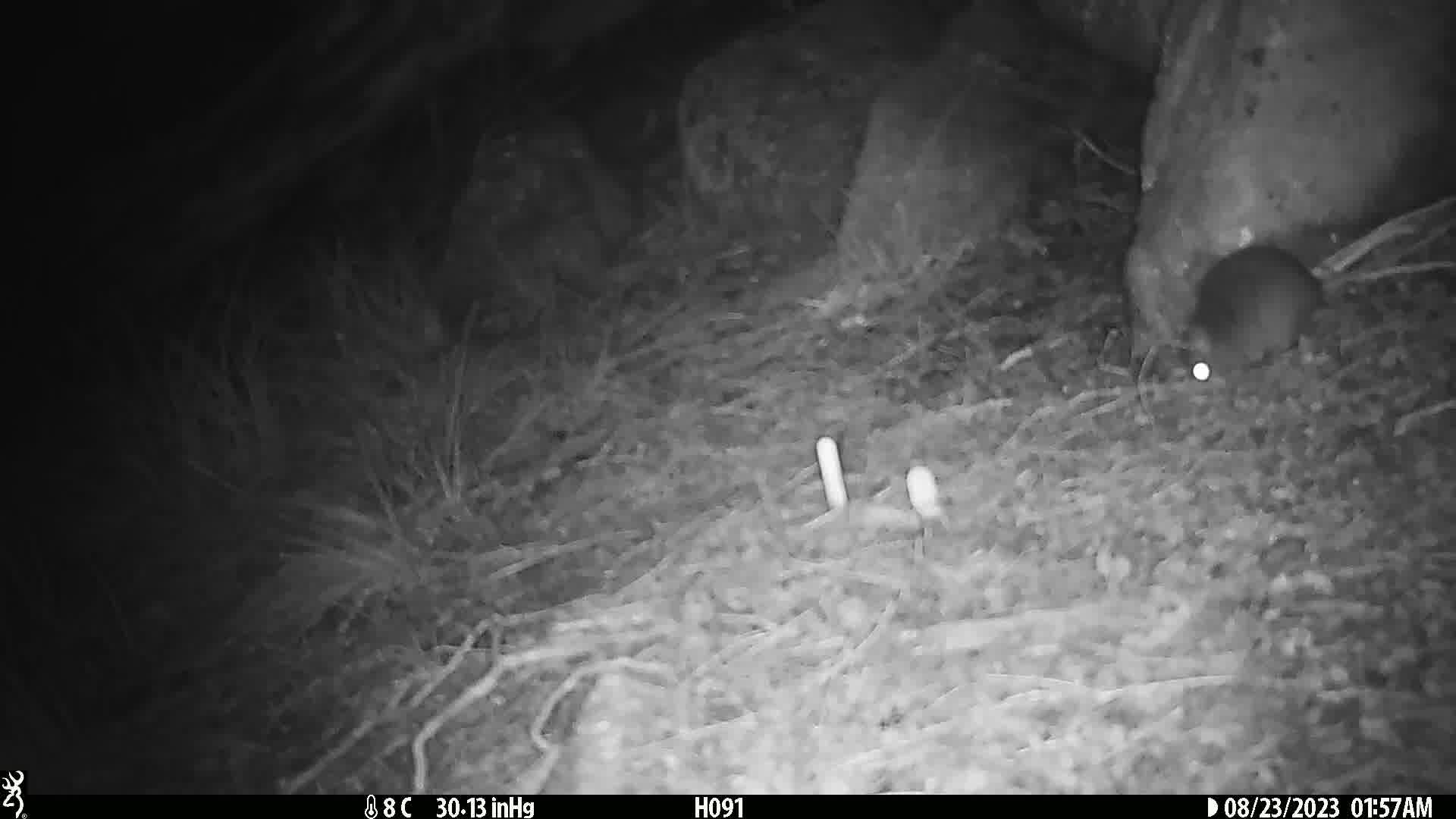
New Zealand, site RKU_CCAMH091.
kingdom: Animalia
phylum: Chordata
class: Mammalia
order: Rodentia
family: Muridae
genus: Rattus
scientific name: Rattus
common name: rat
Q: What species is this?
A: Rat (Rattus).